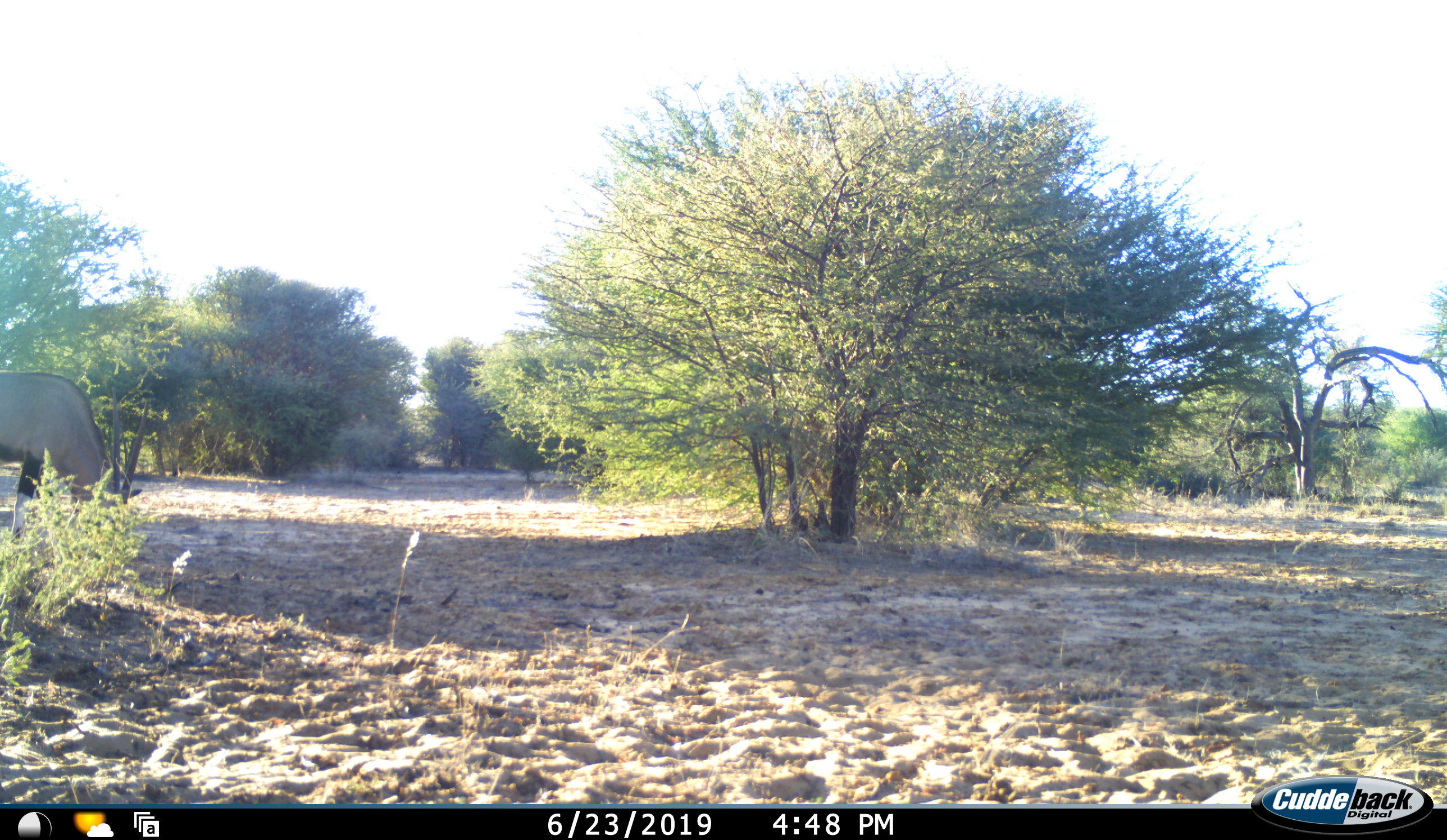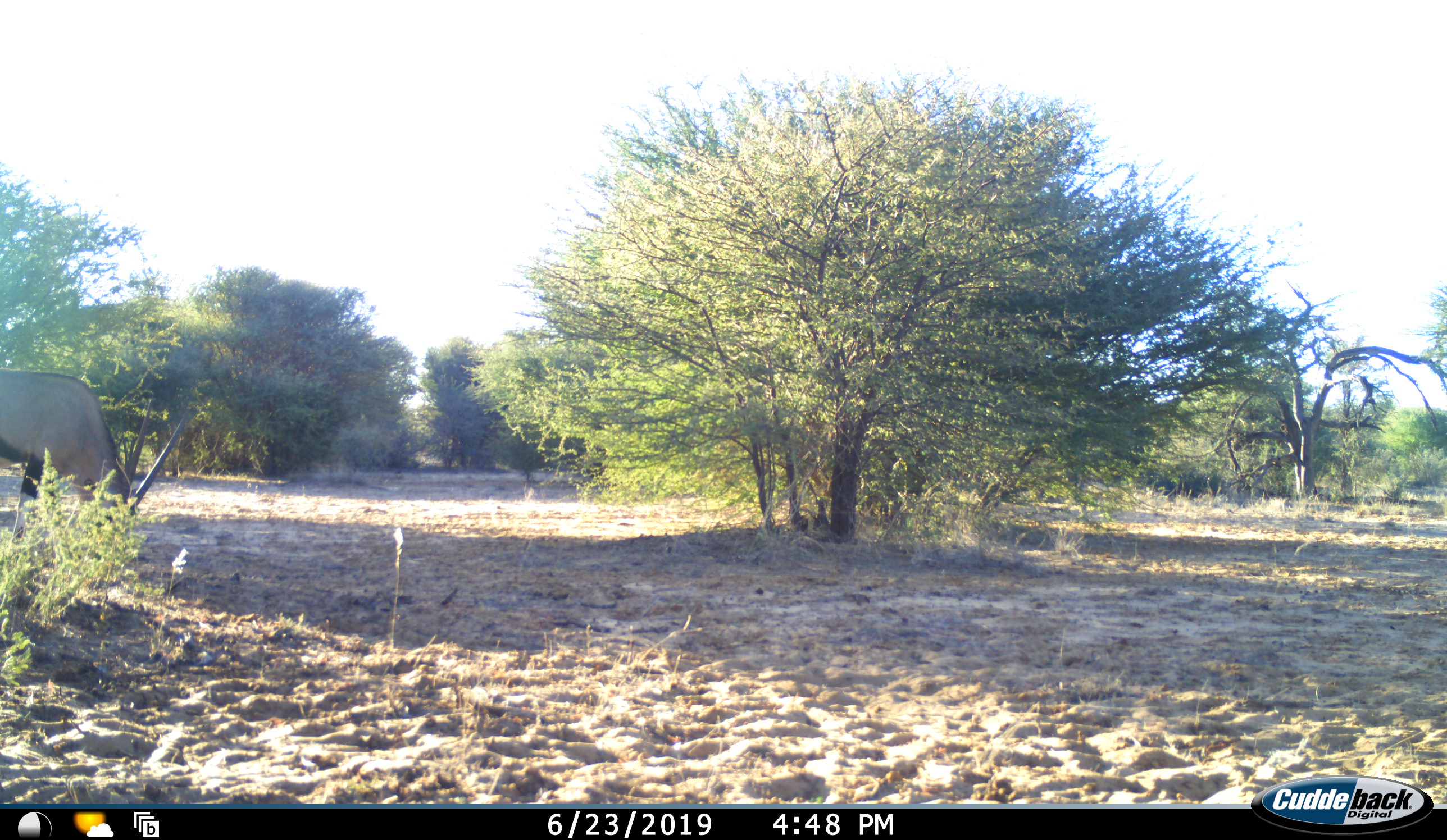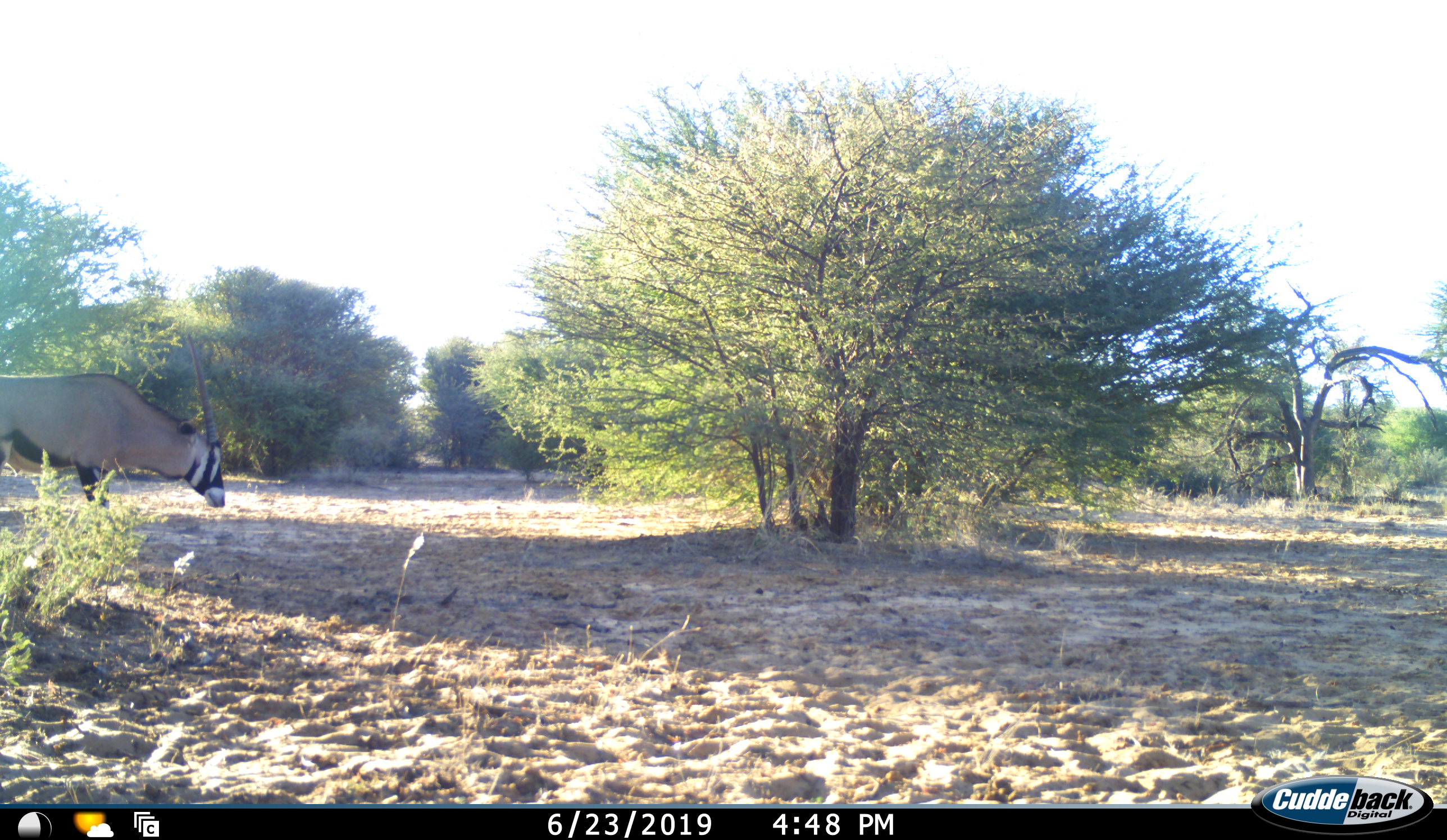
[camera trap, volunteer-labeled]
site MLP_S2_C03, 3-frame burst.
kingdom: Animalia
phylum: Chordata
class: Mammalia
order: Artiodactyla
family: Bovidae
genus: Oryx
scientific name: Oryx gazella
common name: gemsbok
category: oryx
Oryx (gemsbok) (Oryx gazella), count 1. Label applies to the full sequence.